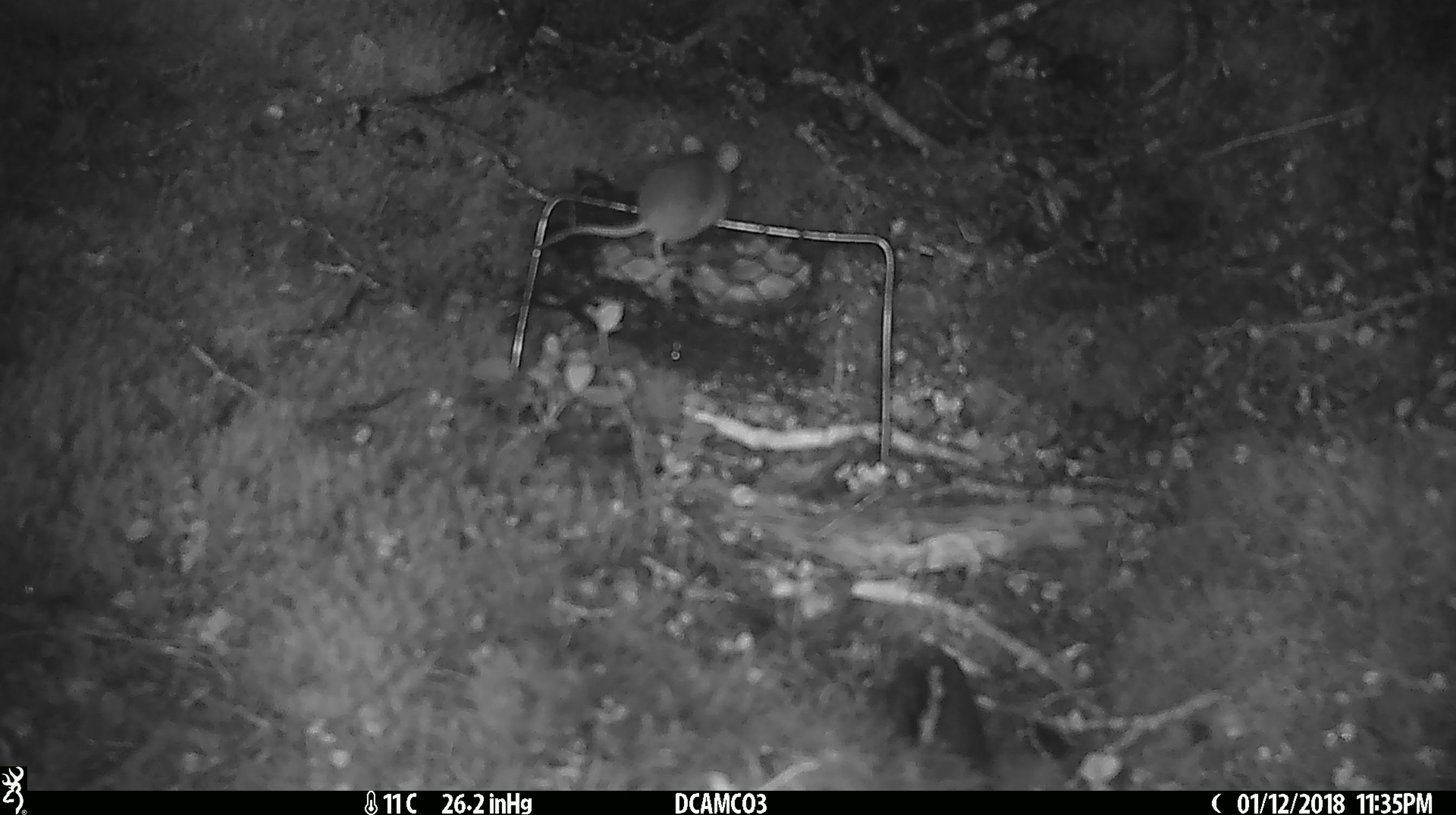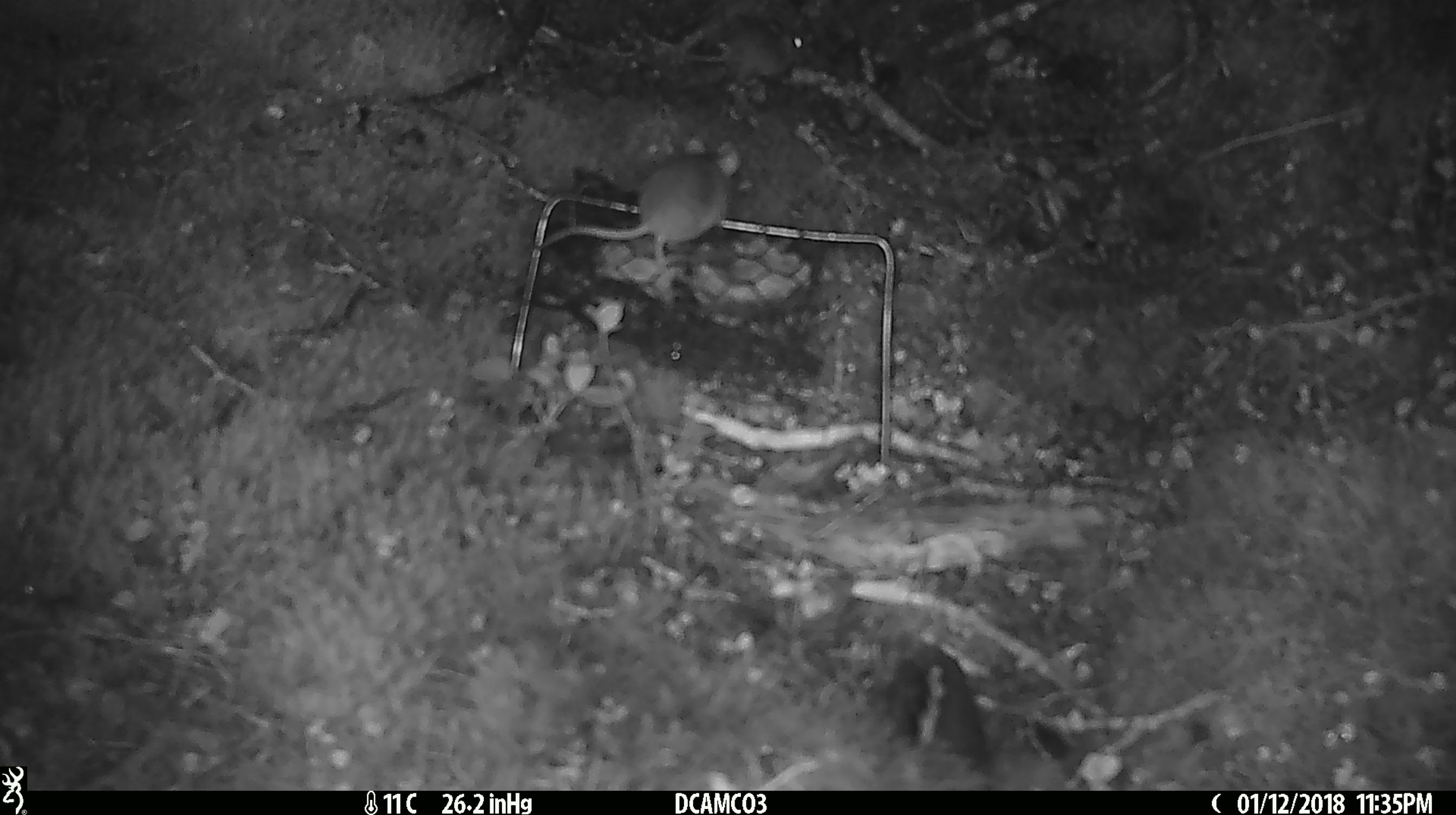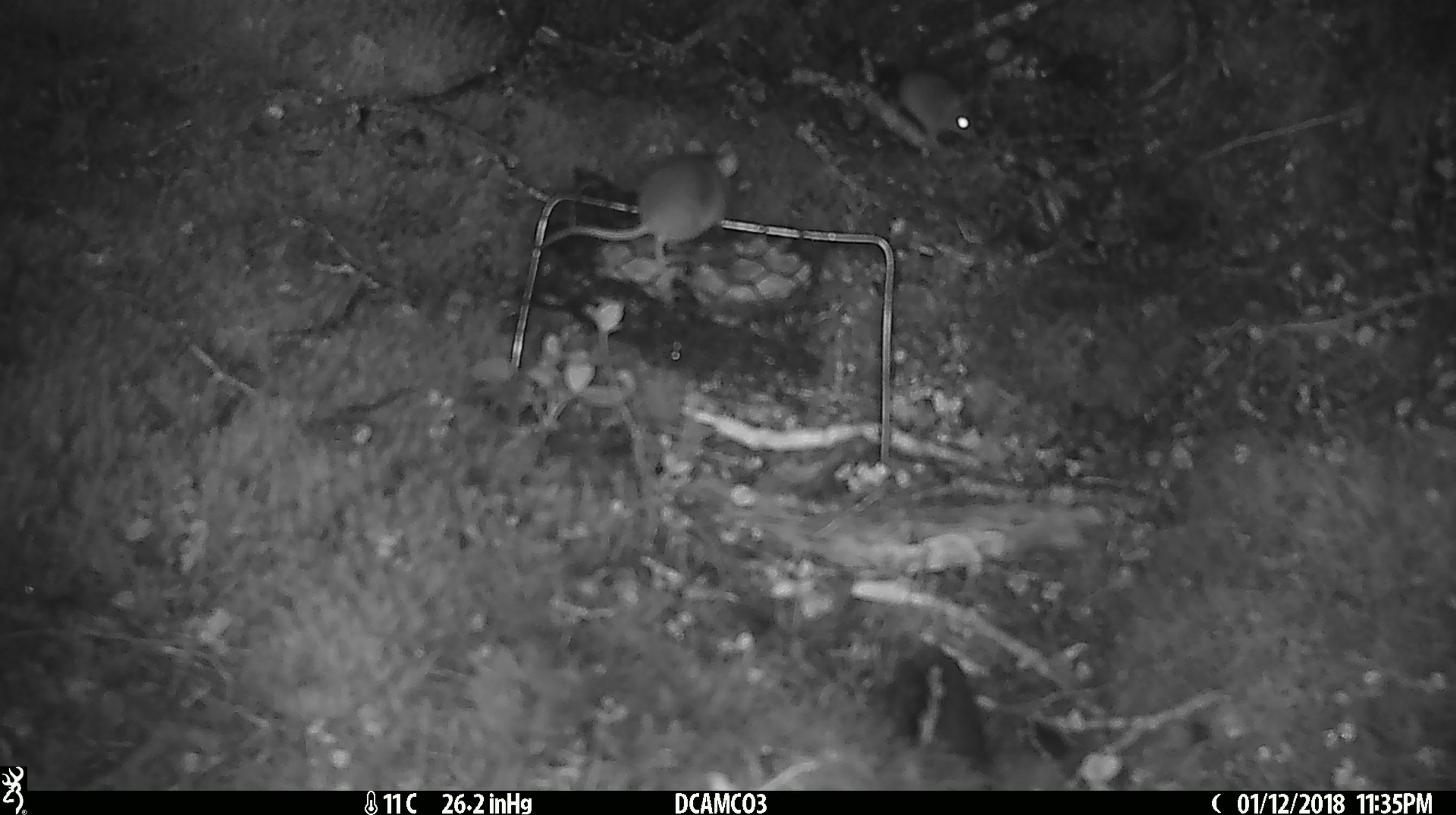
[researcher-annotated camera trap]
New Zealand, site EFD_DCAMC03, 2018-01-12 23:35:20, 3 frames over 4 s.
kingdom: Animalia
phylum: Chordata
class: Mammalia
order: Rodentia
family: Muridae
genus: Mus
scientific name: Mus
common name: mouse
Mouse (Mus).